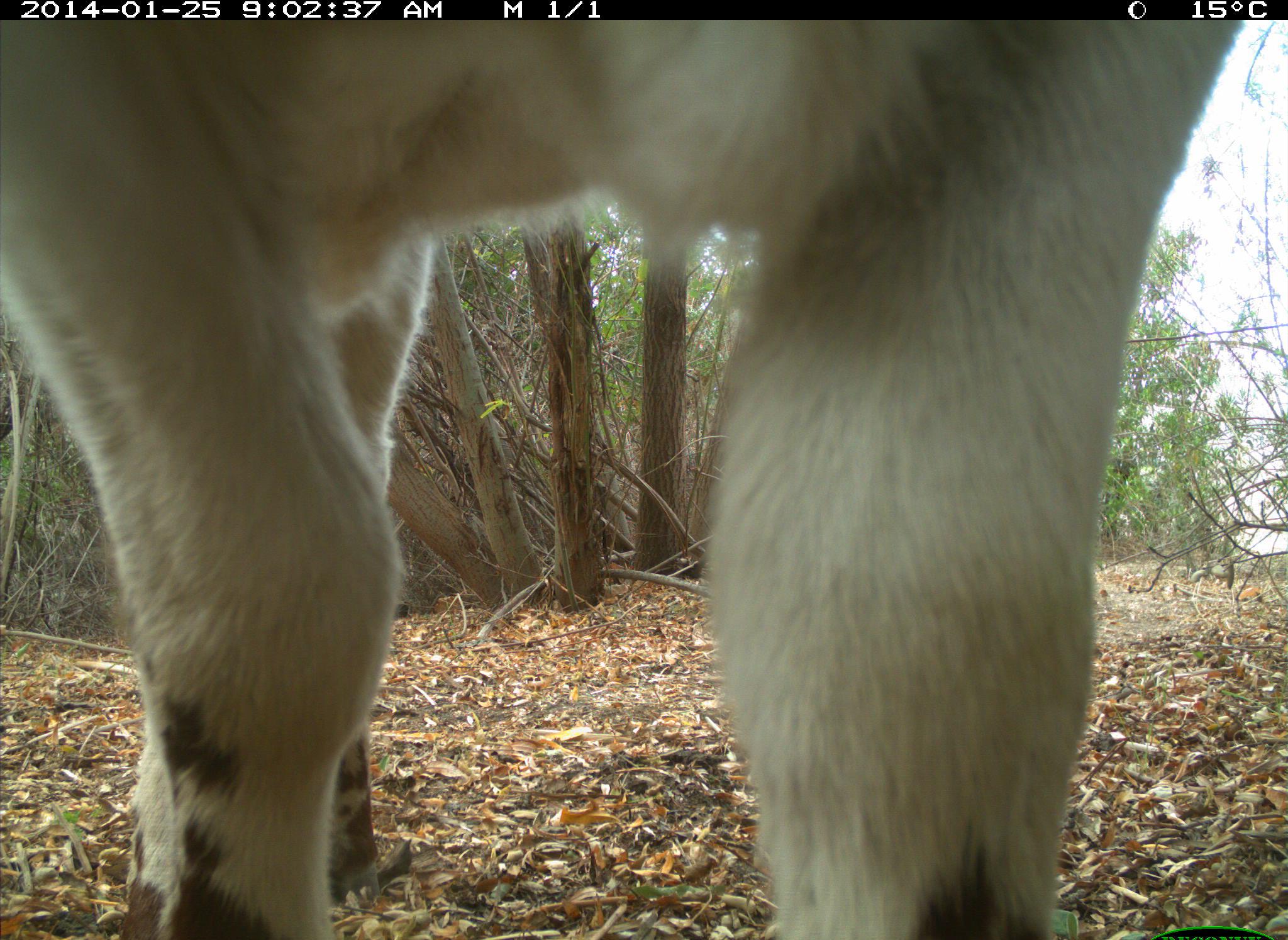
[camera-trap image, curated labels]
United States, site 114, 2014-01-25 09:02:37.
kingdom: Animalia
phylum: Chordata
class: Mammalia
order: Artiodactyla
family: Bovidae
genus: Bos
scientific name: Bos taurus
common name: cow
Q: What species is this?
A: Cow (Bos taurus).